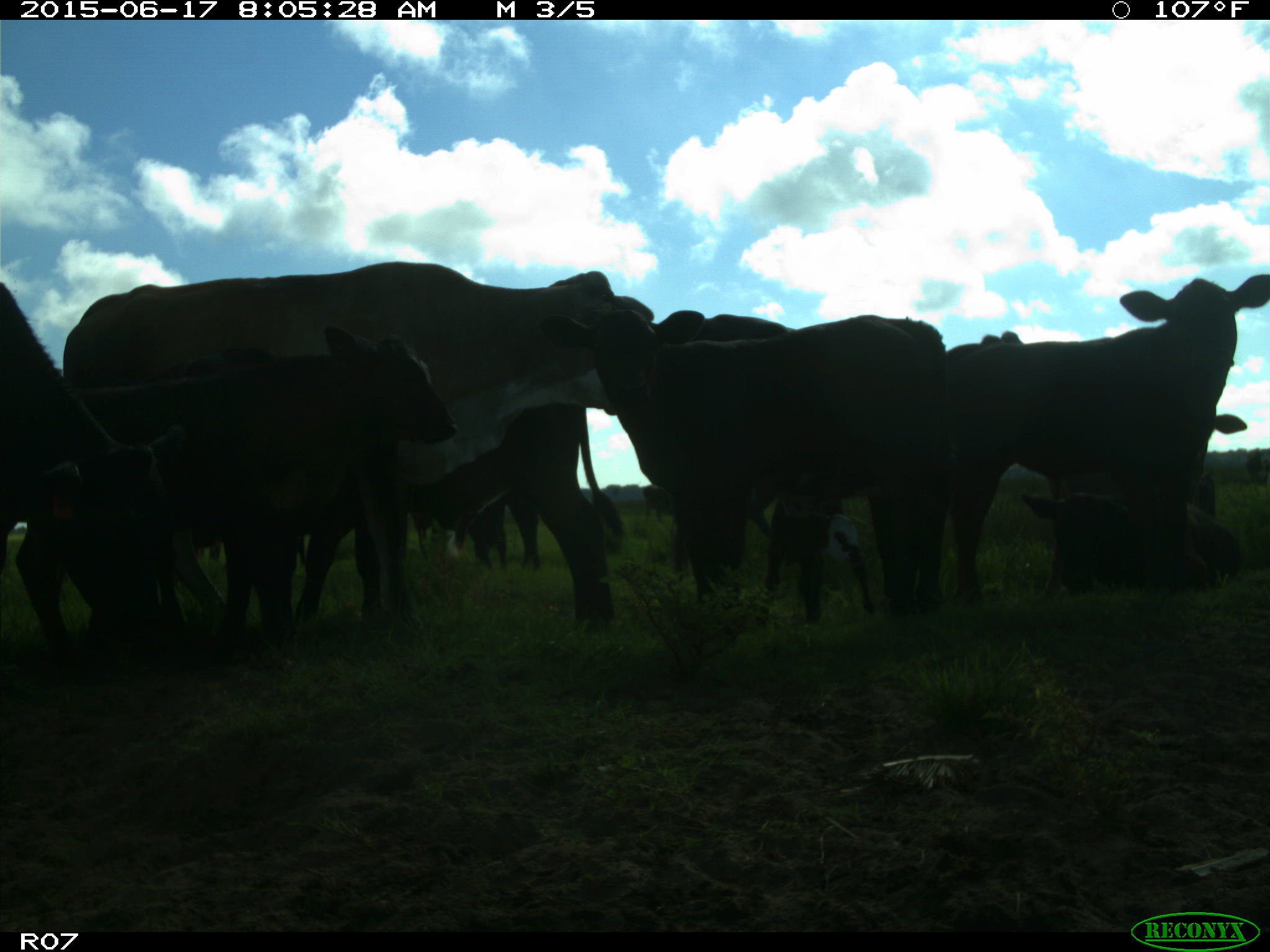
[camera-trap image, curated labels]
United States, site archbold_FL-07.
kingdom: Animalia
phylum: Chordata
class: Mammalia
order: Artiodactyla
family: Bovidae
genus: Bos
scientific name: Bos taurus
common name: domestic cow